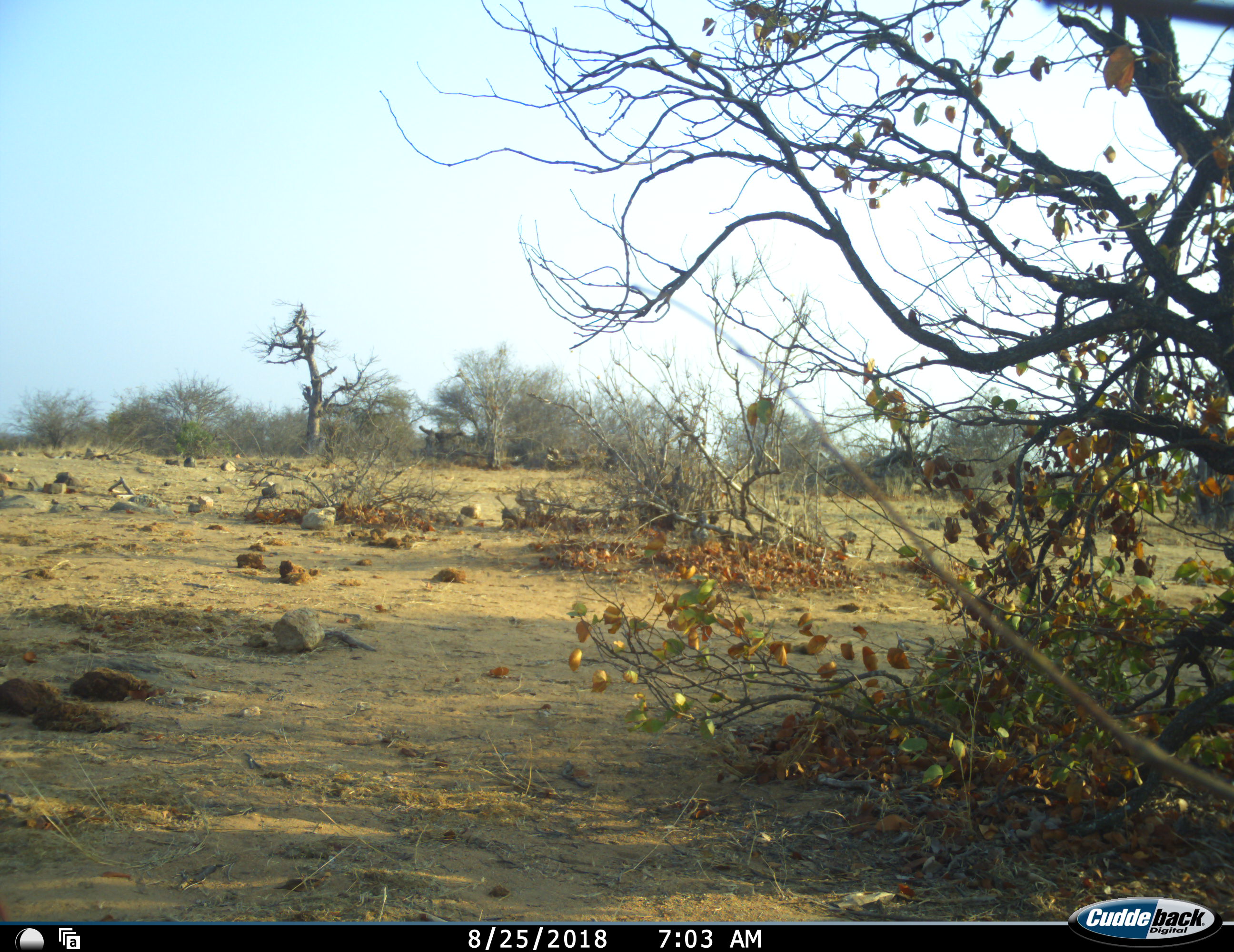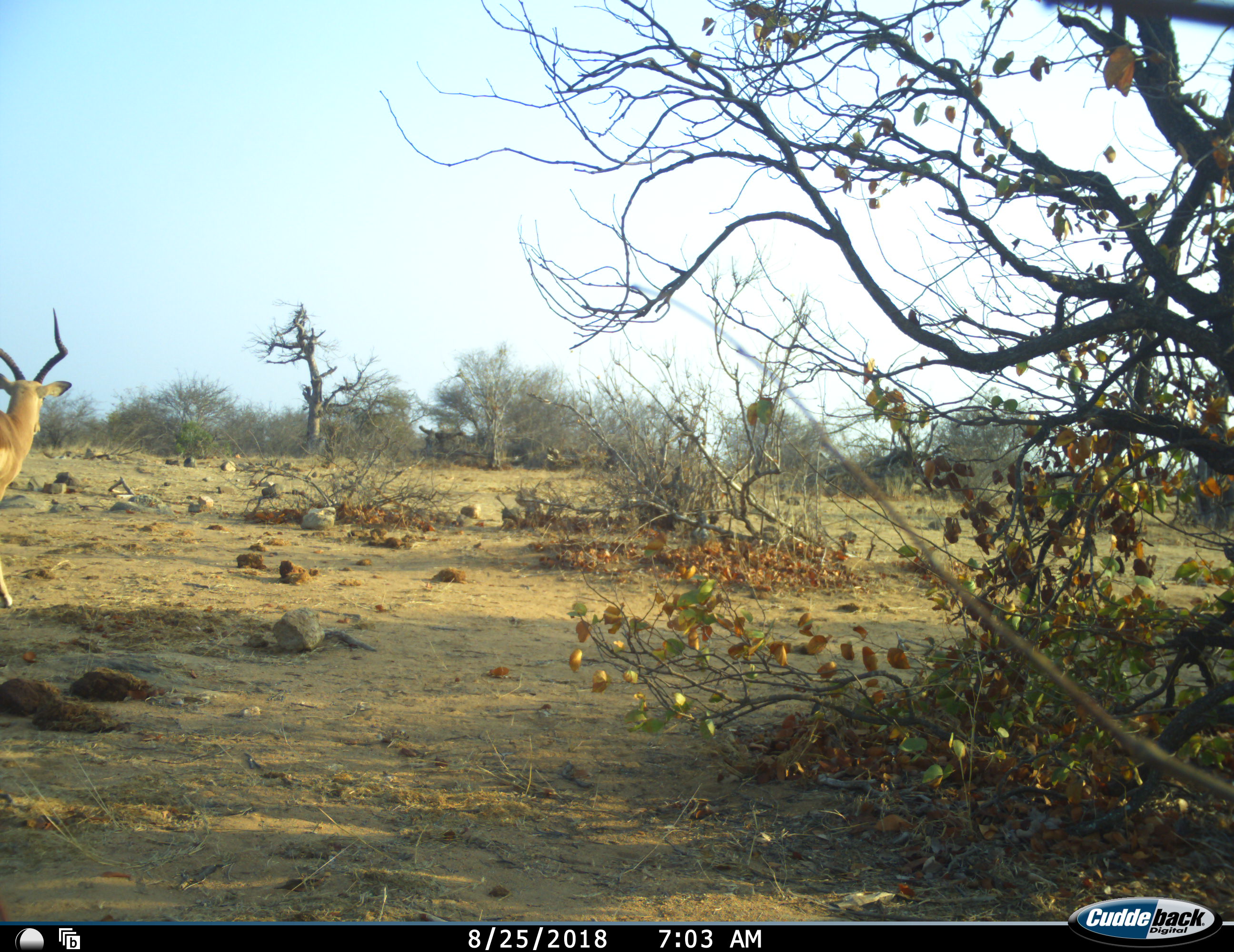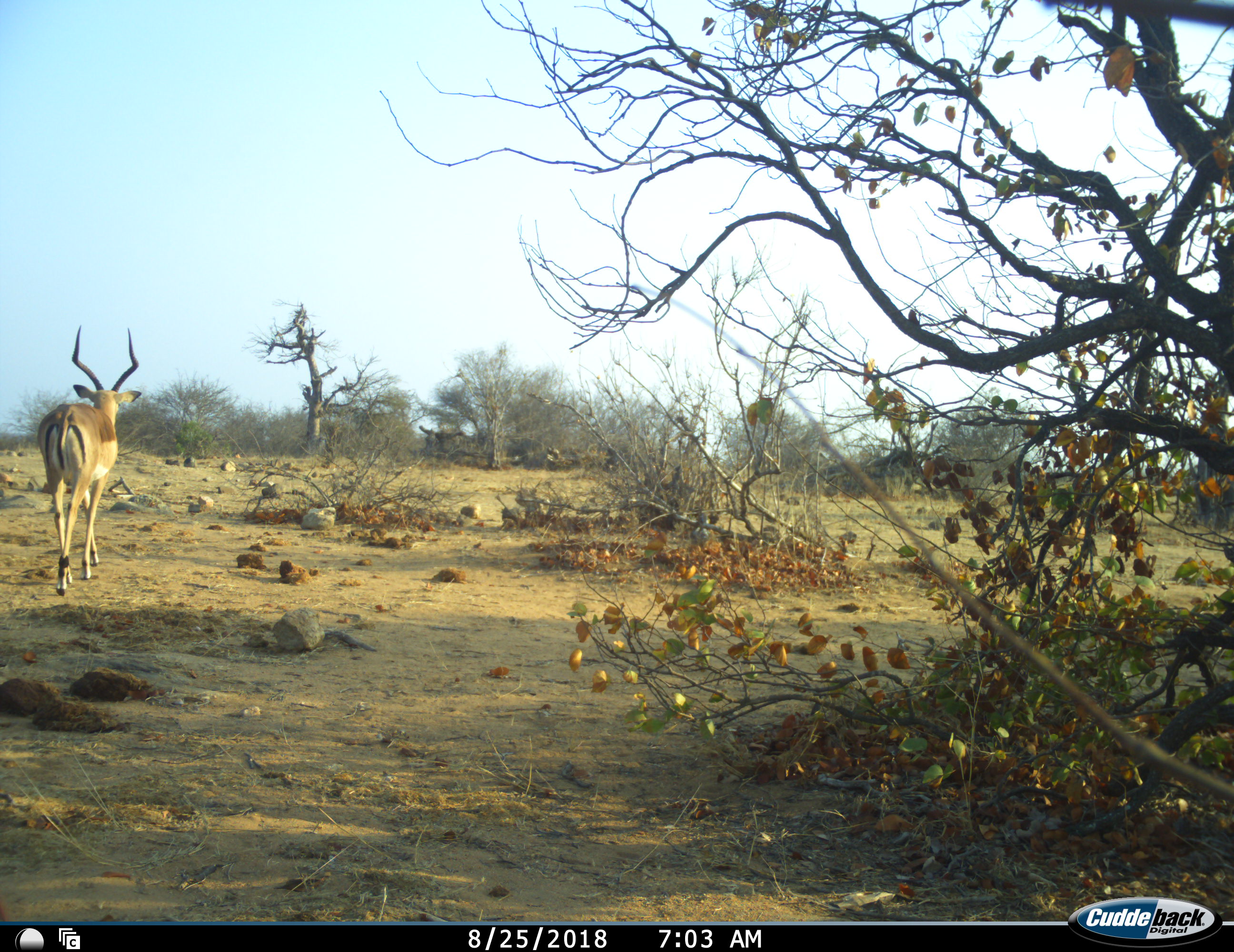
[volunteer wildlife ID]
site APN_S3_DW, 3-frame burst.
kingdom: Animalia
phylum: Chordata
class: Mammalia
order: Artiodactyla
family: Bovidae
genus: Aepyceros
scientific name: Aepyceros melampus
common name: impala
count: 1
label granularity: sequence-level